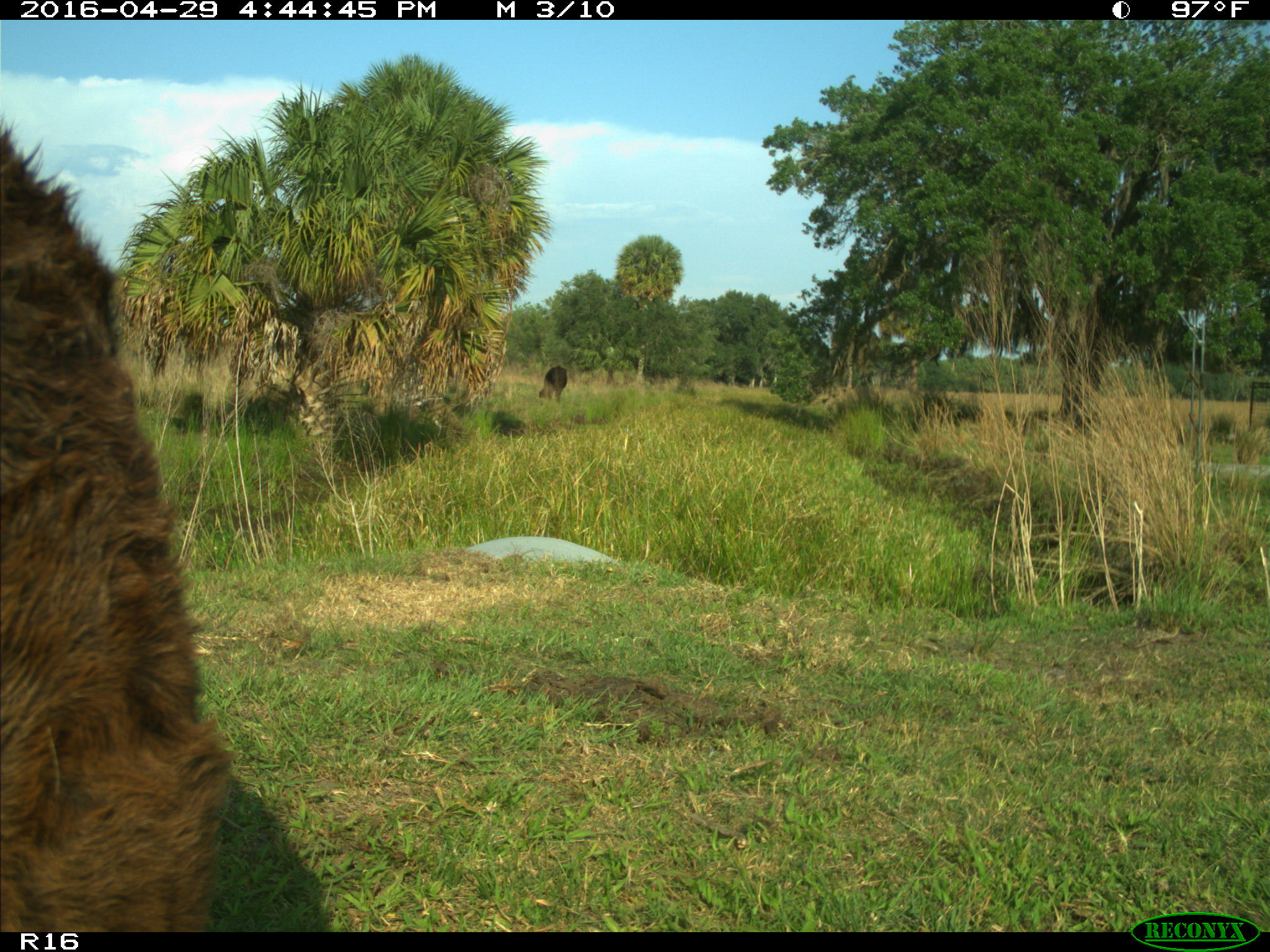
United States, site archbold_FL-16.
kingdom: Animalia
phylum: Chordata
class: Mammalia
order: Artiodactyla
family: Bovidae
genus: Bos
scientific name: Bos taurus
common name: domestic cow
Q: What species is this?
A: Bos taurus (domestic cow).